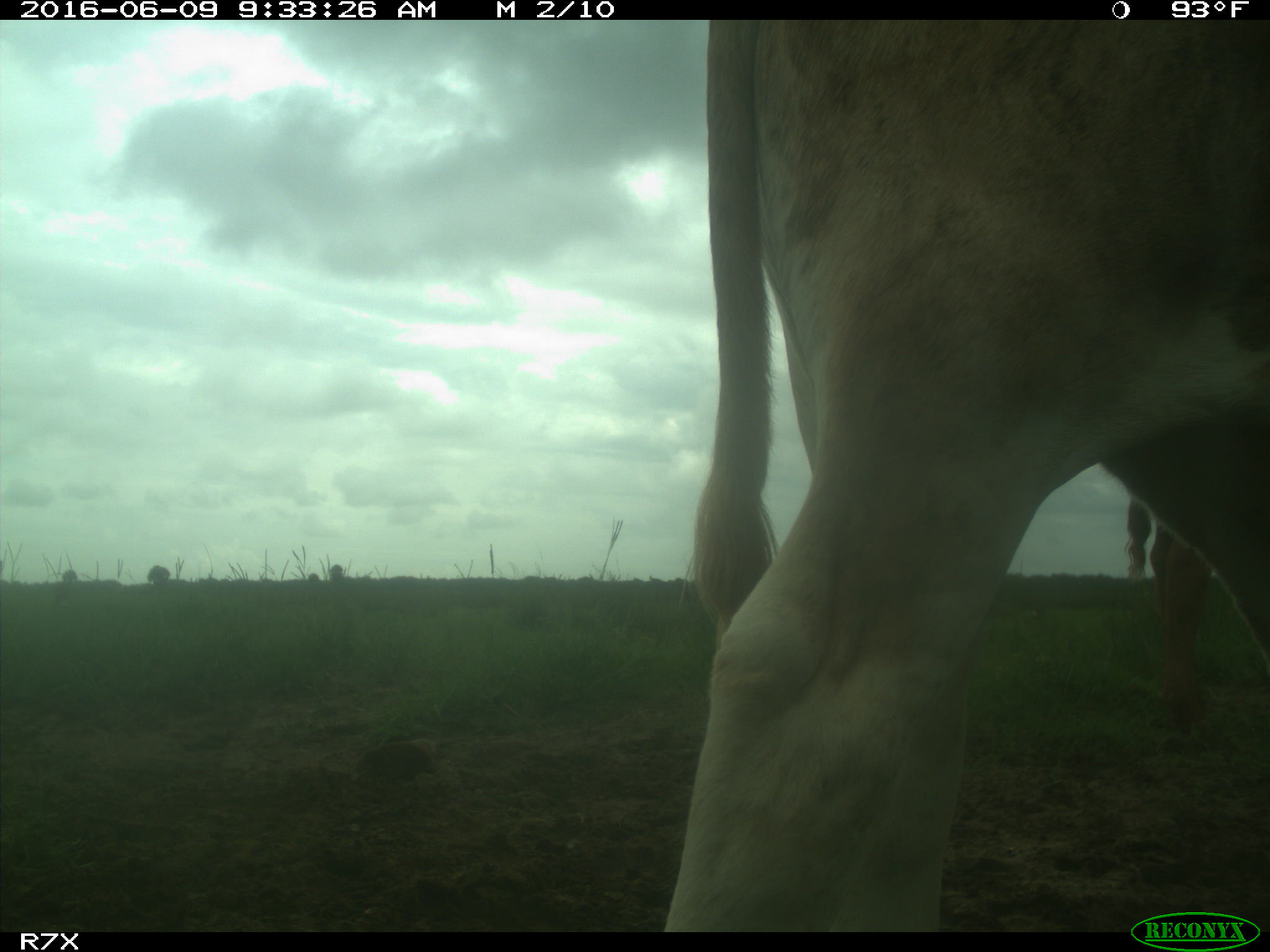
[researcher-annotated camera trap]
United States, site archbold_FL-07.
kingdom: Animalia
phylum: Chordata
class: Mammalia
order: Artiodactyla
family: Bovidae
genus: Bos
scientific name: Bos taurus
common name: domestic cow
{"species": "Bos taurus (domestic cow)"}